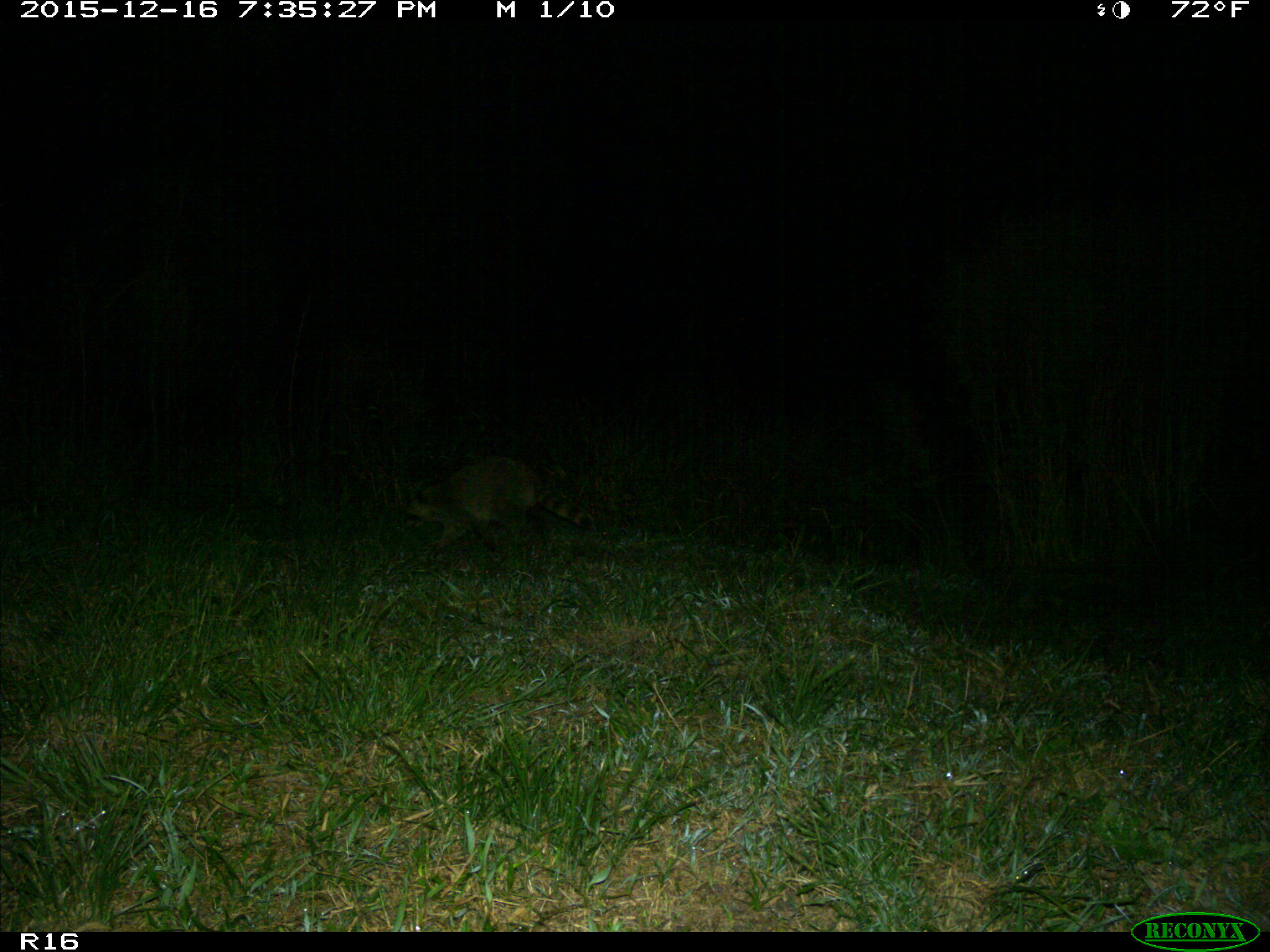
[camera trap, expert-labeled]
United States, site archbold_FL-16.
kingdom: Animalia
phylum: Chordata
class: Mammalia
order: Carnivora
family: Procyonidae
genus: Procyon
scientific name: Procyon lotor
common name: common raccoon